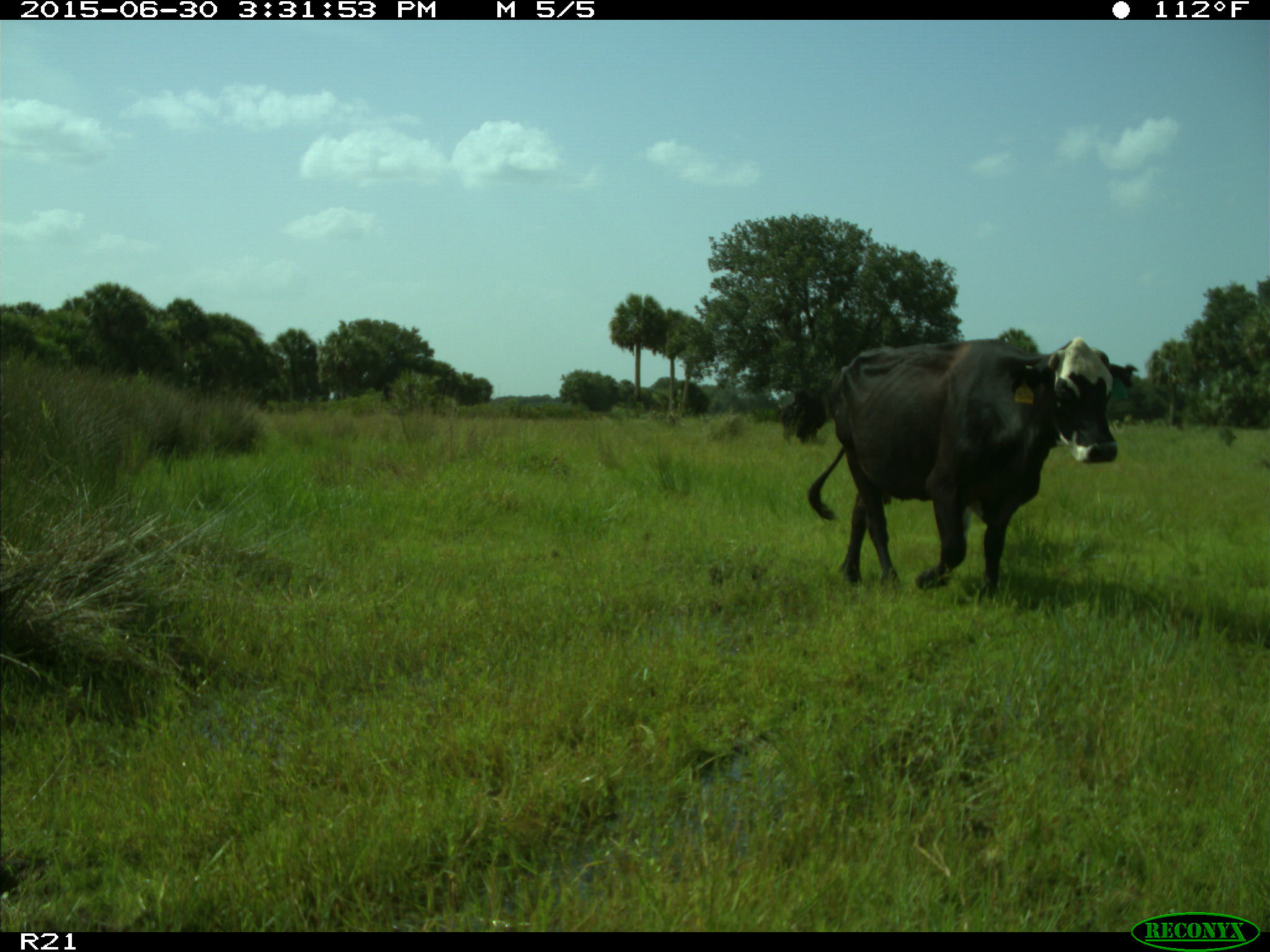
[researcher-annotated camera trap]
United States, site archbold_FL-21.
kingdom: Animalia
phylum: Chordata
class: Mammalia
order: Artiodactyla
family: Bovidae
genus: Bos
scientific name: Bos taurus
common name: domestic cow